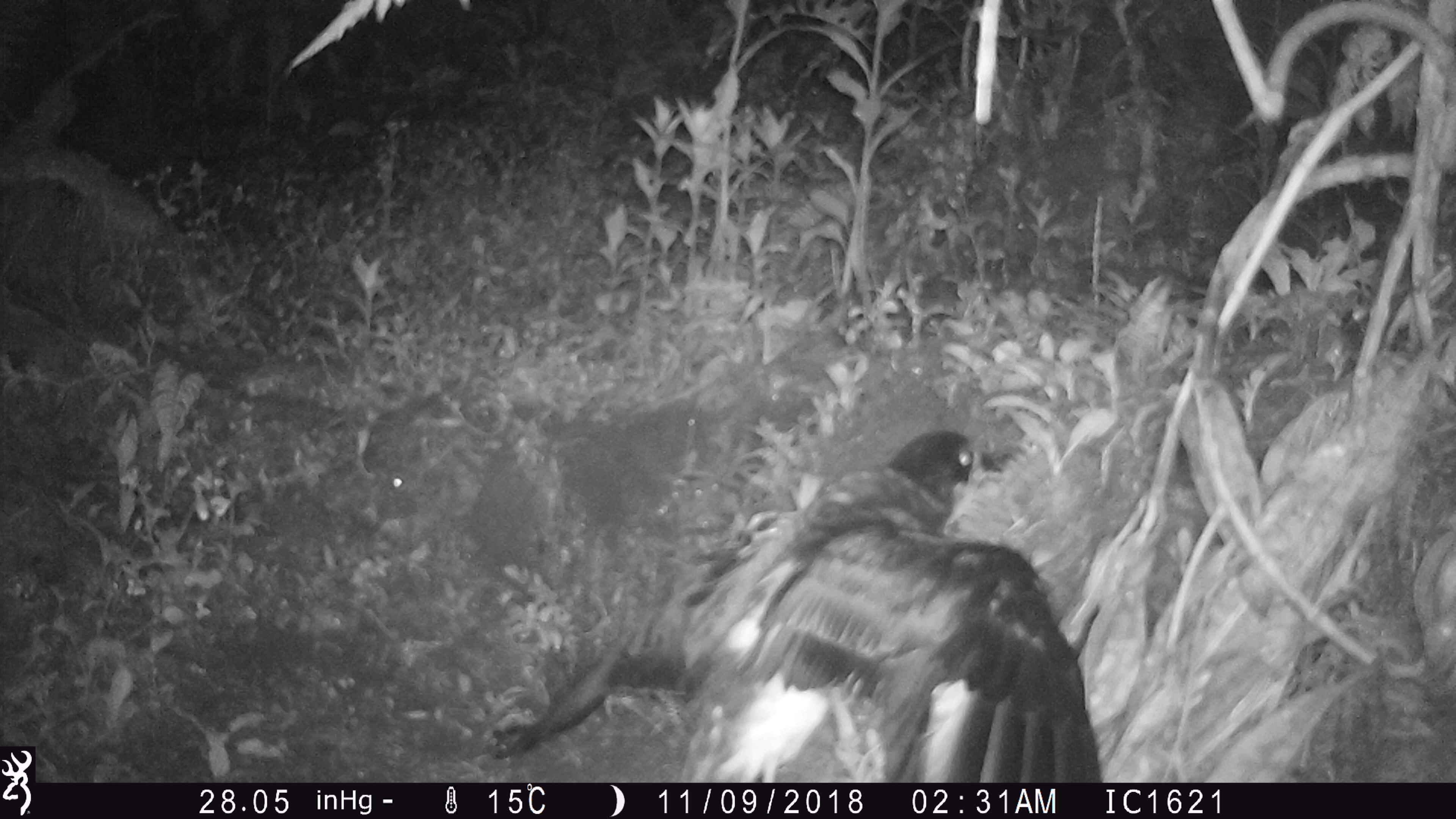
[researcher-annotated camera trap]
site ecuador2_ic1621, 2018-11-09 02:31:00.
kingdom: Animalia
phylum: Chordata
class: Aves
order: Procellariiformes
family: Procellariidae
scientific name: Procellariidae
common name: petrel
Petrel (Procellariidae).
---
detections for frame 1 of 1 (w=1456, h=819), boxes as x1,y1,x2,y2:
petrel: 490,419,1107,780